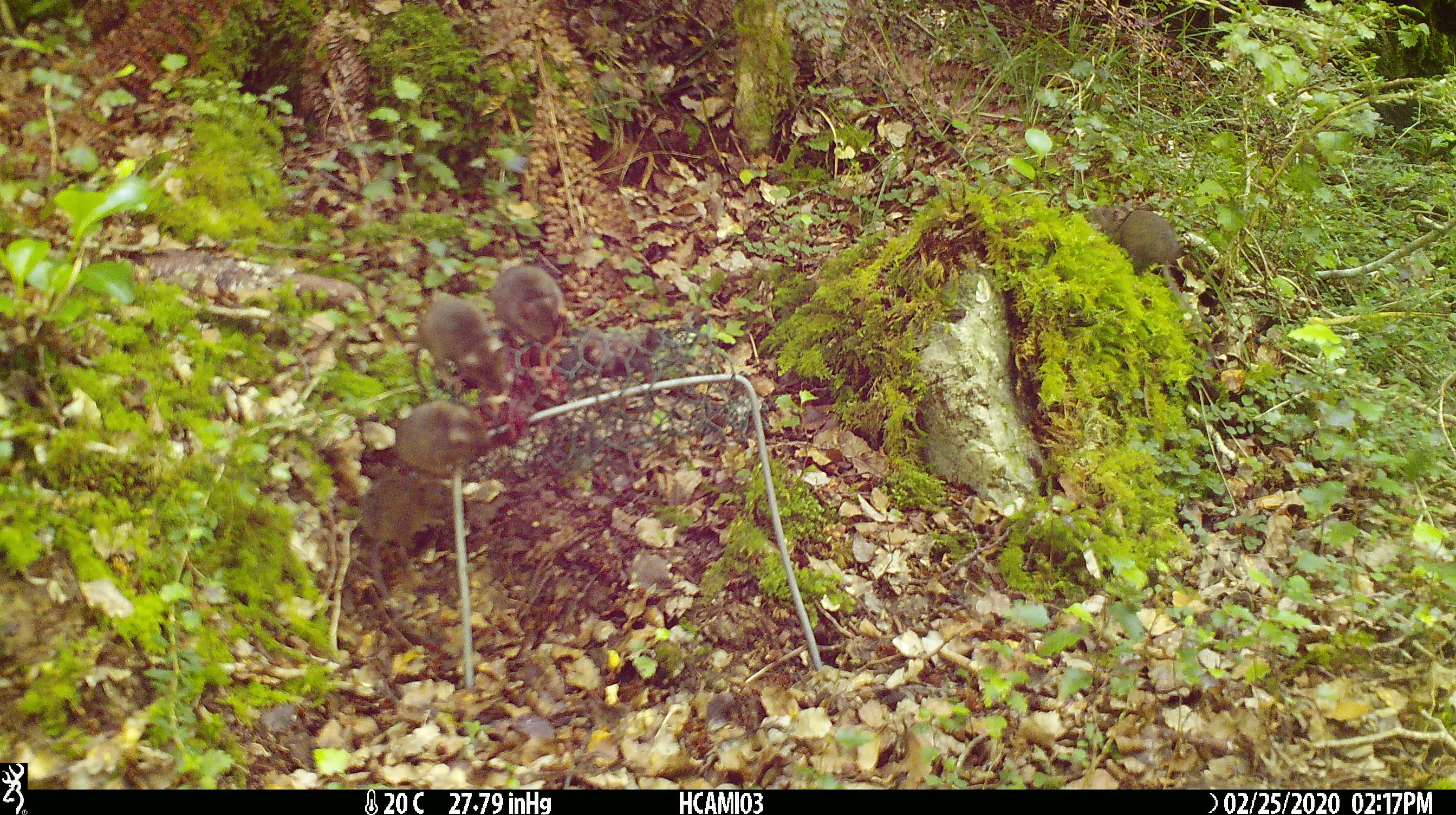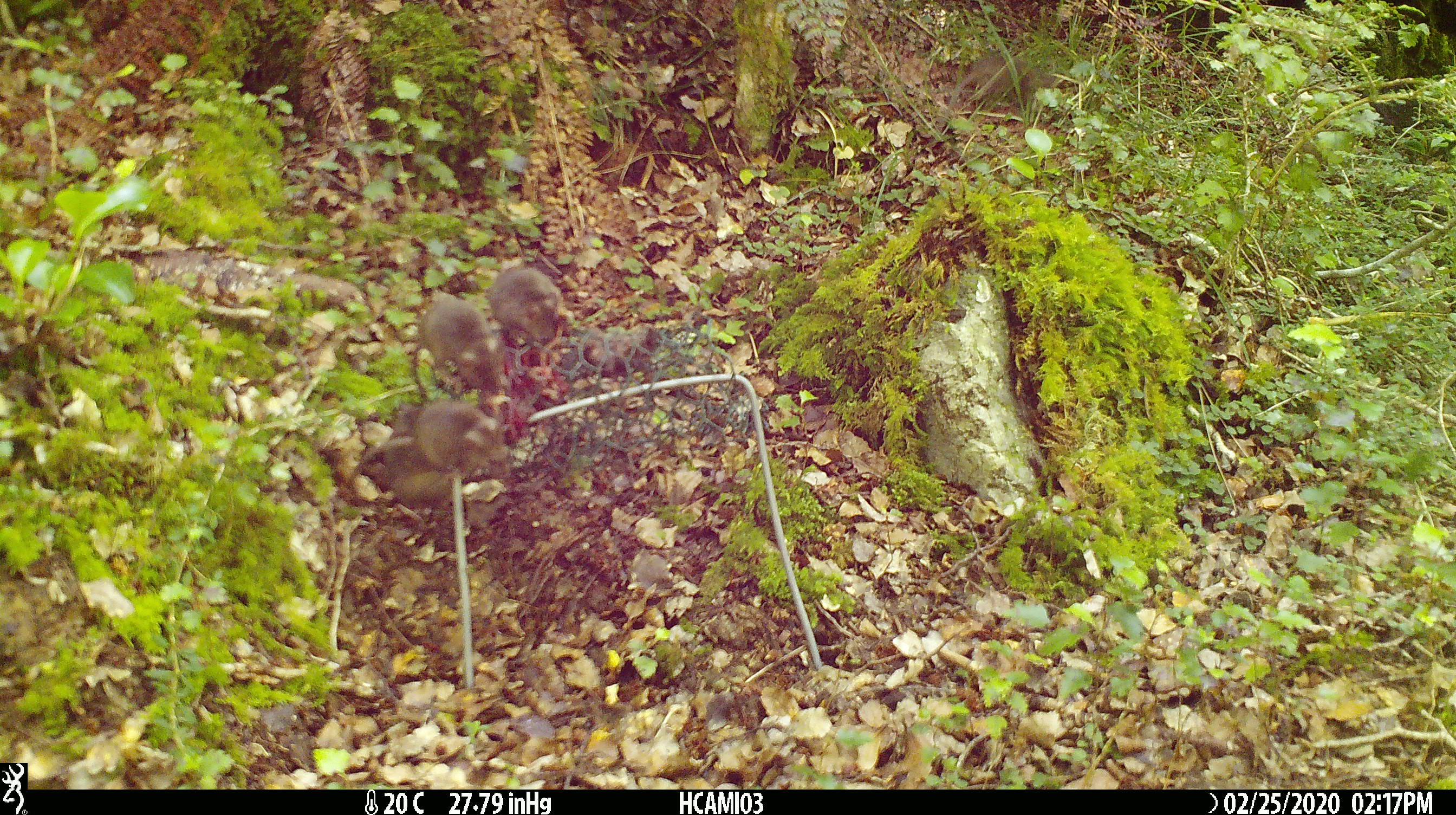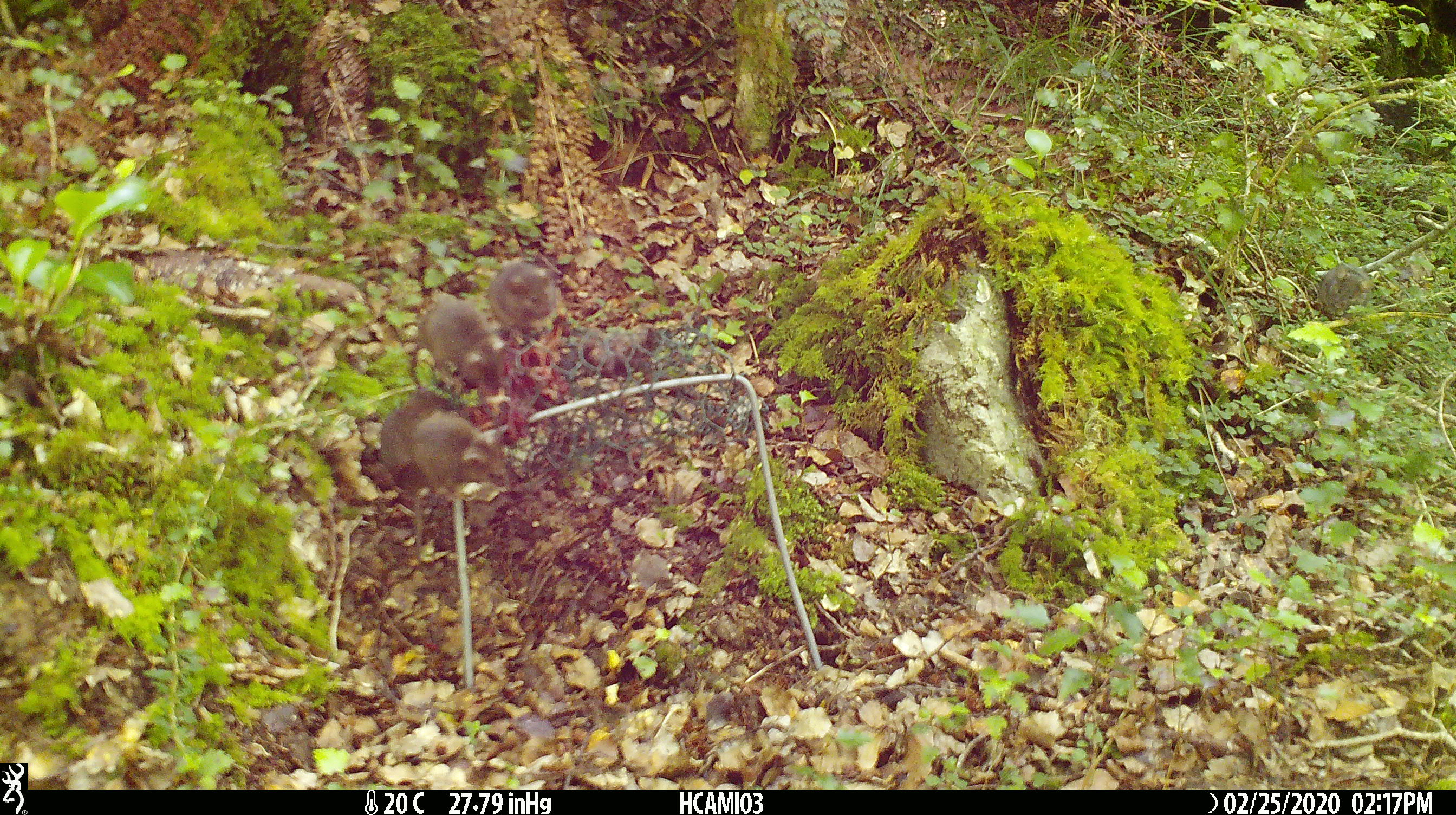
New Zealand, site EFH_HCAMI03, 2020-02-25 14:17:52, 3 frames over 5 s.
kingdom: Animalia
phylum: Chordata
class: Mammalia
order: Rodentia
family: Muridae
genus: Mus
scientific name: Mus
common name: mouse